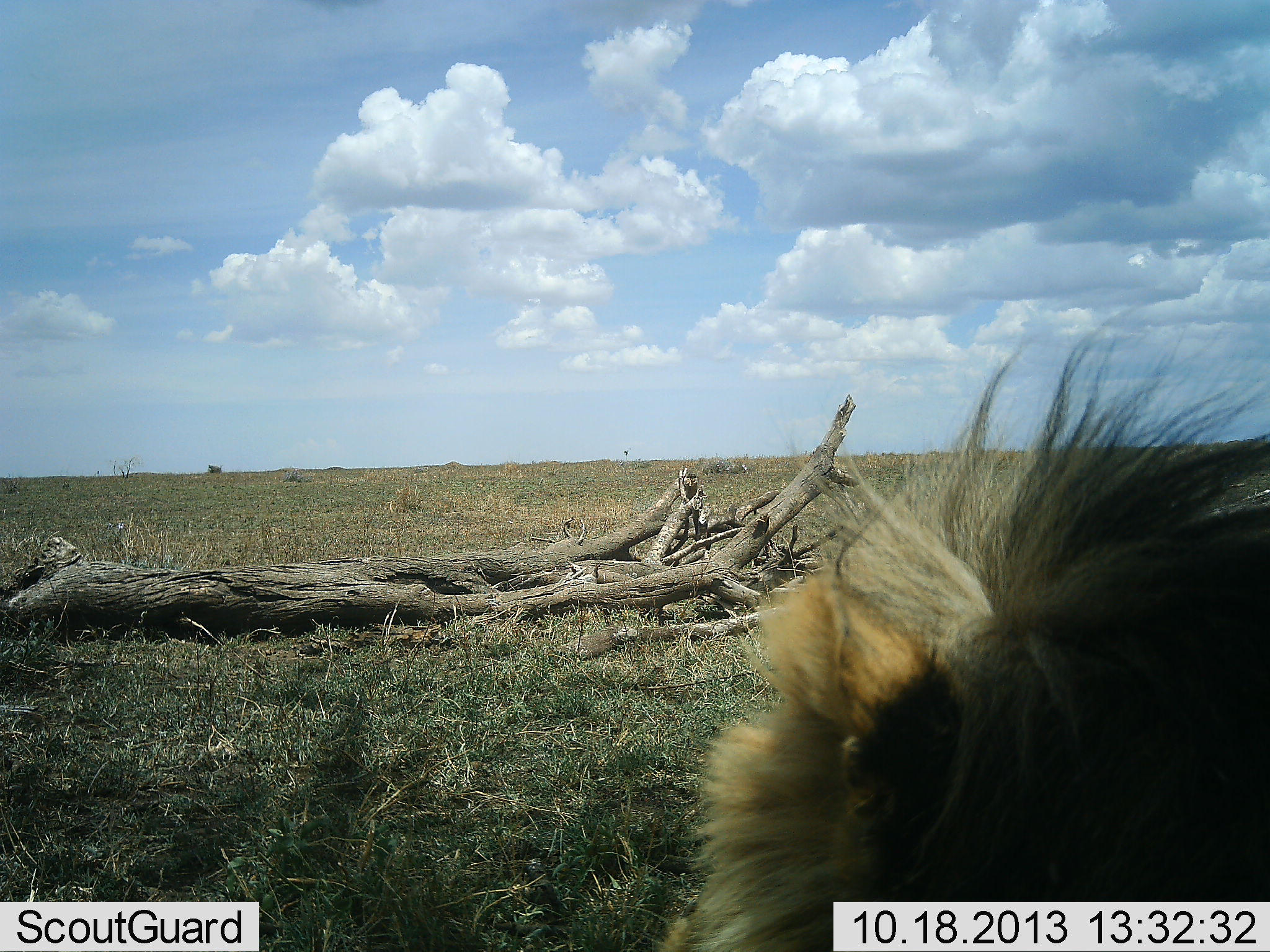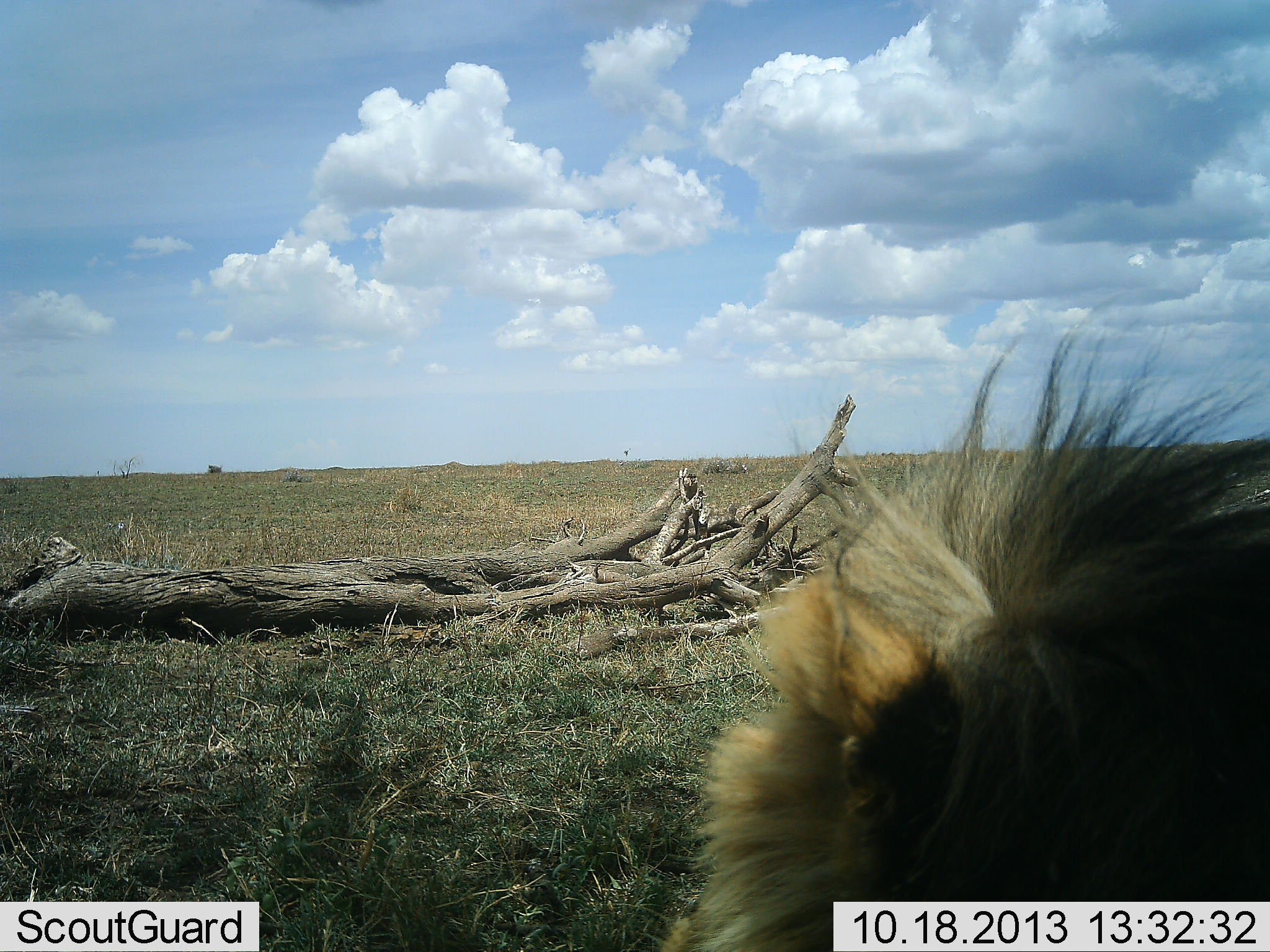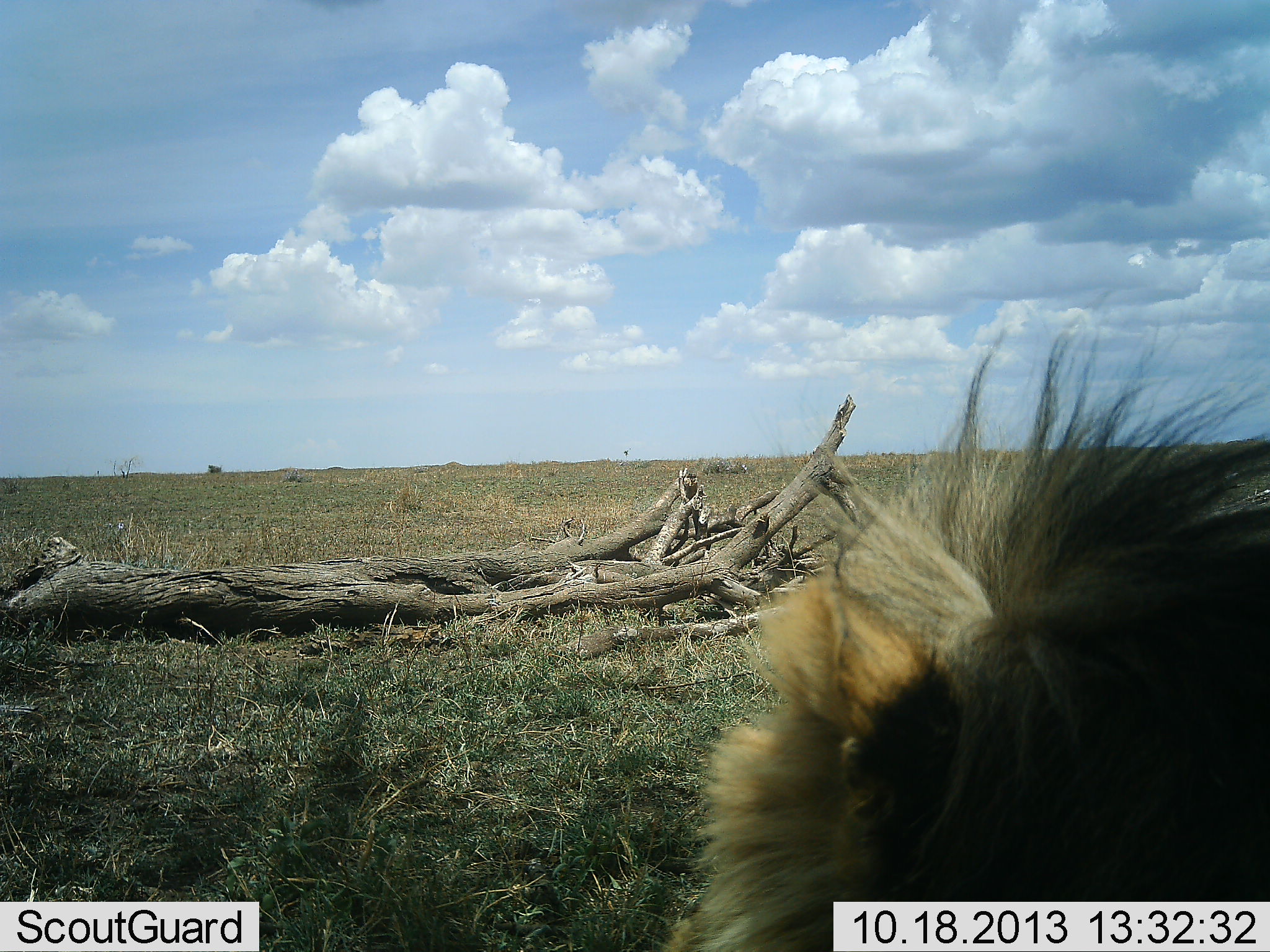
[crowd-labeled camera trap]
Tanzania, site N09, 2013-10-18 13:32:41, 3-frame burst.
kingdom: Animalia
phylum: Chordata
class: Mammalia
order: Carnivora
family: Felidae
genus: Panthera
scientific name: Panthera leo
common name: lion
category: lionmale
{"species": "lionmale (lion) (Panthera leo)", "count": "1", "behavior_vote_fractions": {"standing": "17%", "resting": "79%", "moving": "0%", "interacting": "3%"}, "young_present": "0%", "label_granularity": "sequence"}